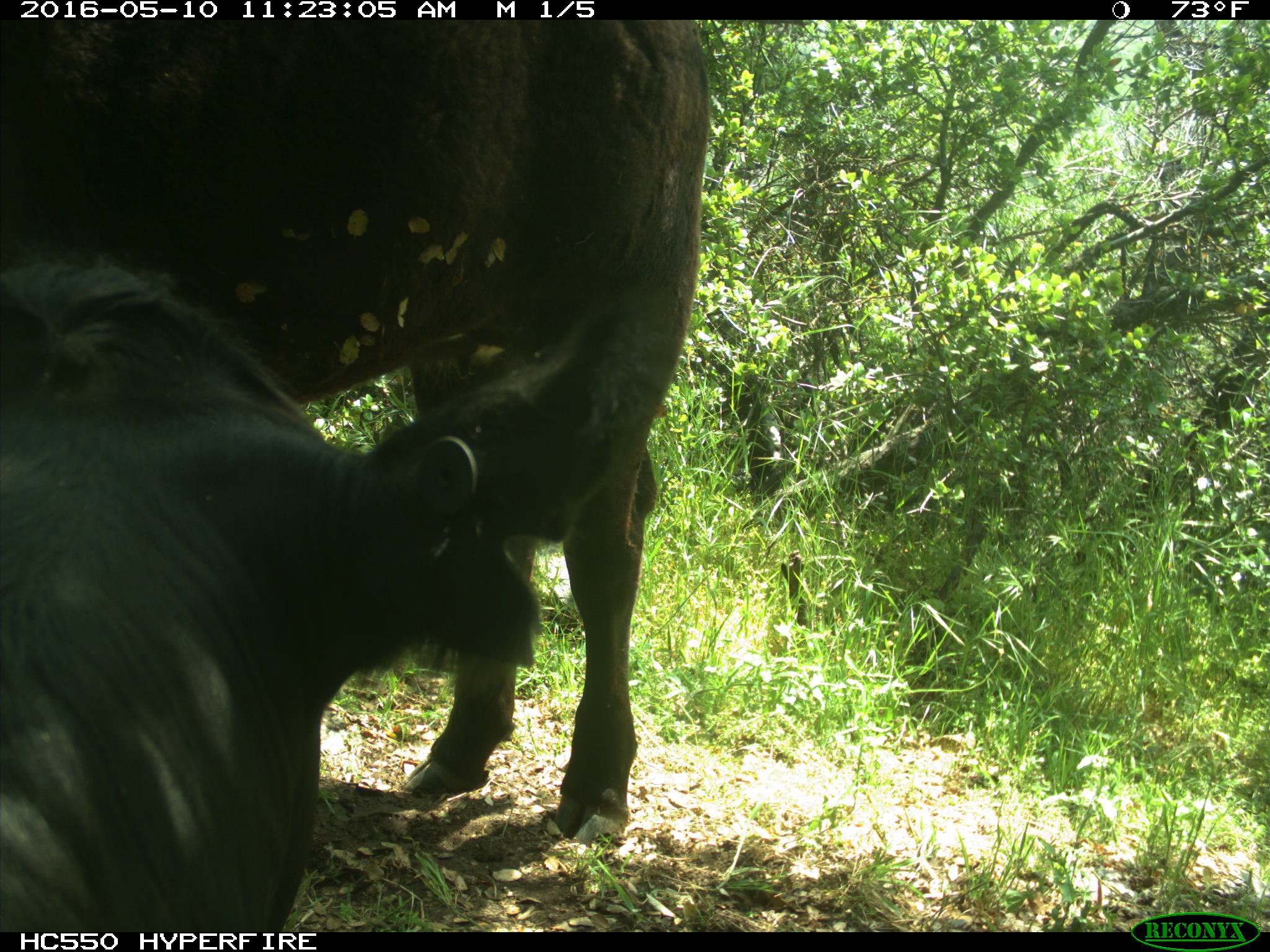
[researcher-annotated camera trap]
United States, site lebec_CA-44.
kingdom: Animalia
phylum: Chordata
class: Mammalia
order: Artiodactyla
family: Bovidae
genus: Bos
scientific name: Bos taurus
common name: domestic cow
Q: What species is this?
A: Bos taurus (domestic cow).